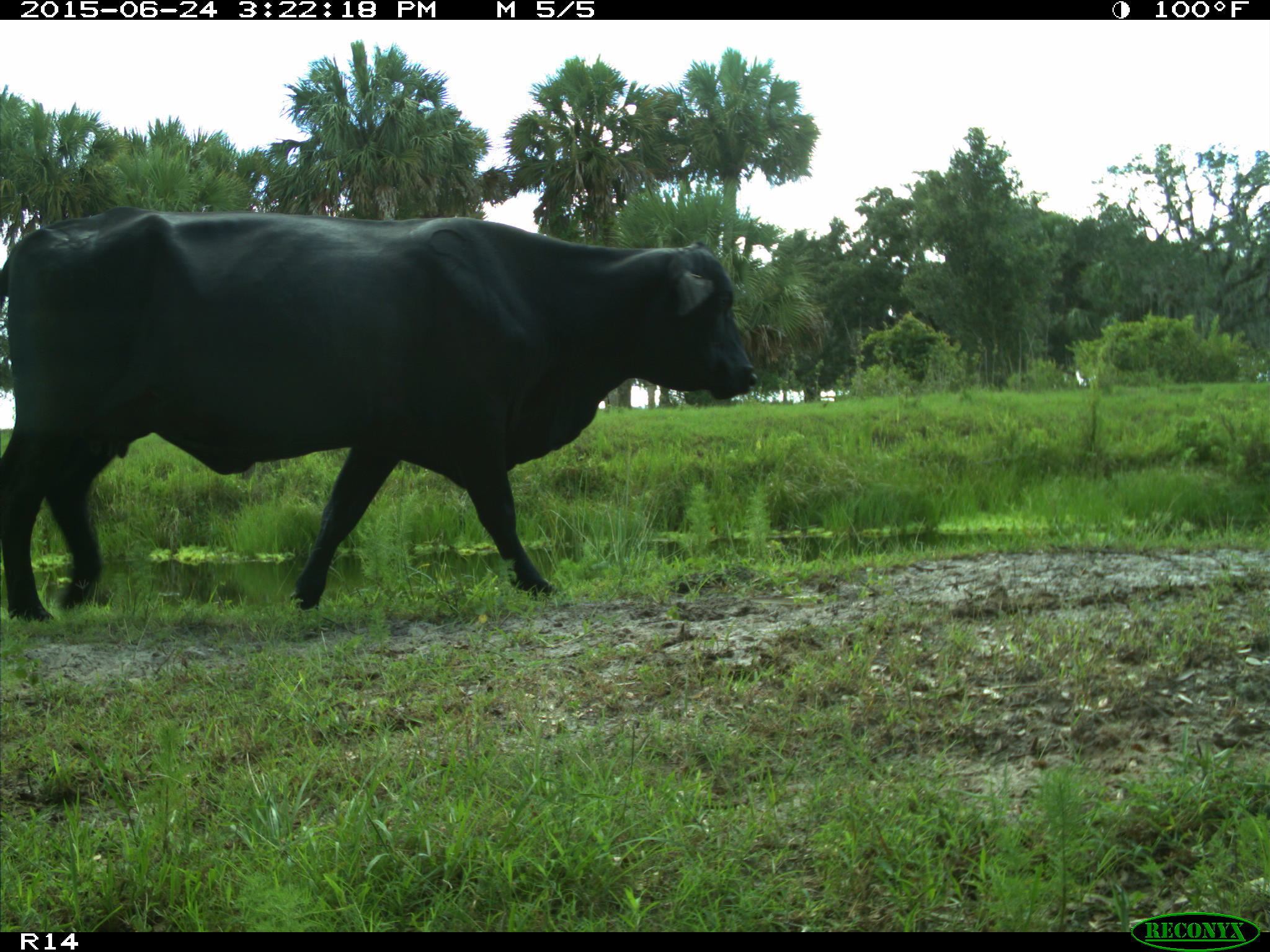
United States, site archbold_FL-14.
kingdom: Animalia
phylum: Chordata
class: Mammalia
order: Artiodactyla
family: Bovidae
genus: Bos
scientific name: Bos taurus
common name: domestic cow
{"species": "Bos taurus (domestic cow)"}